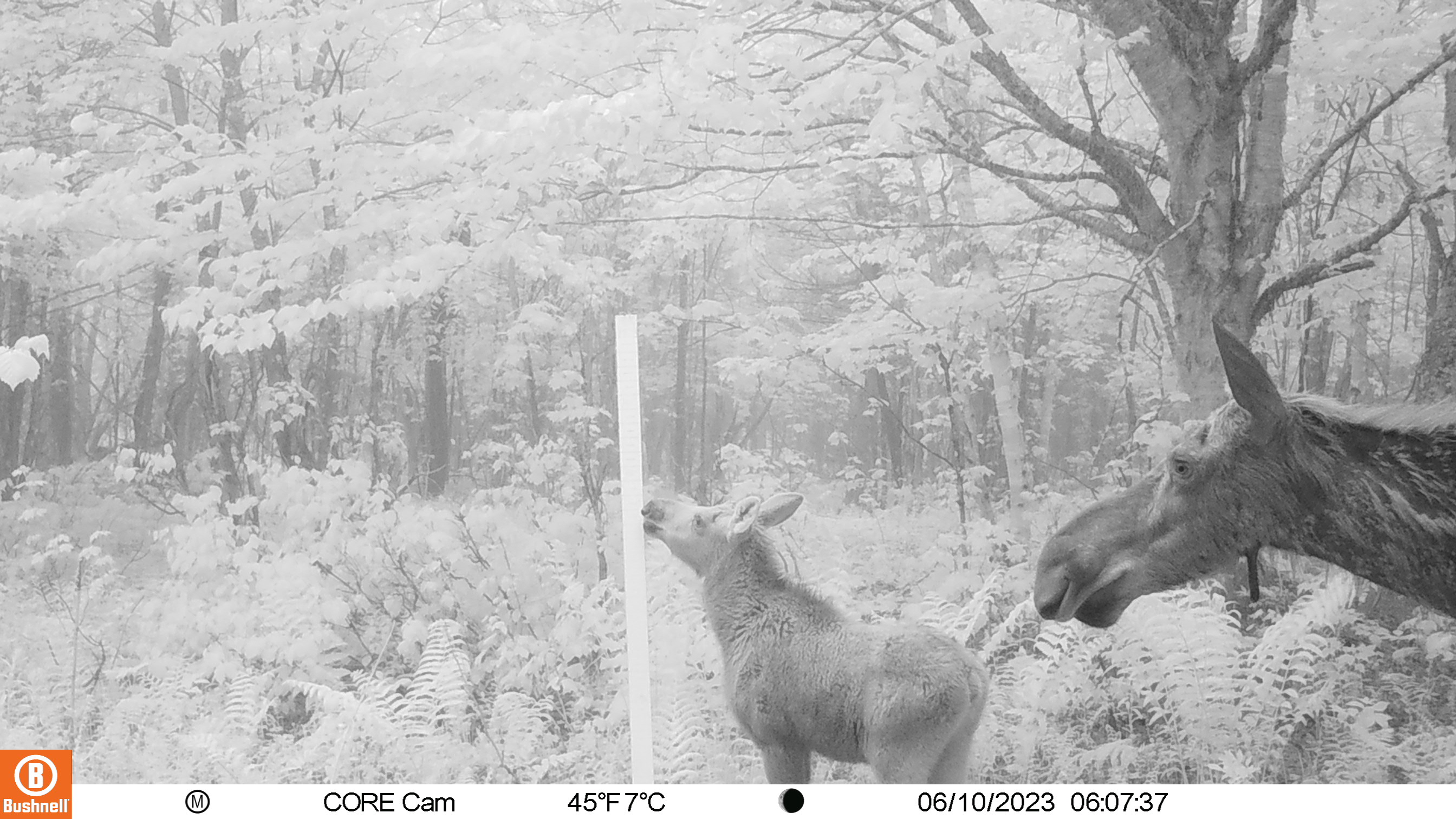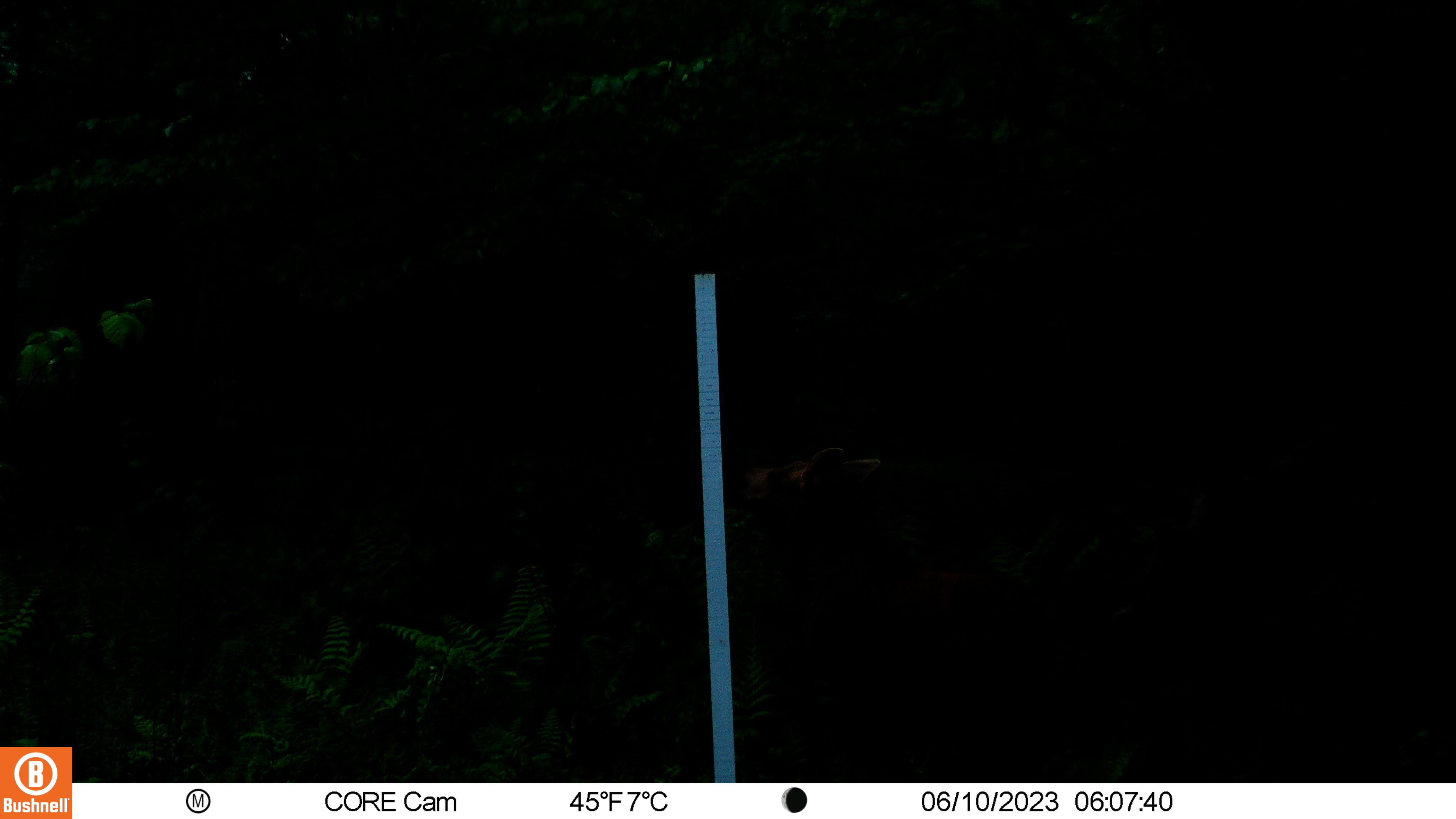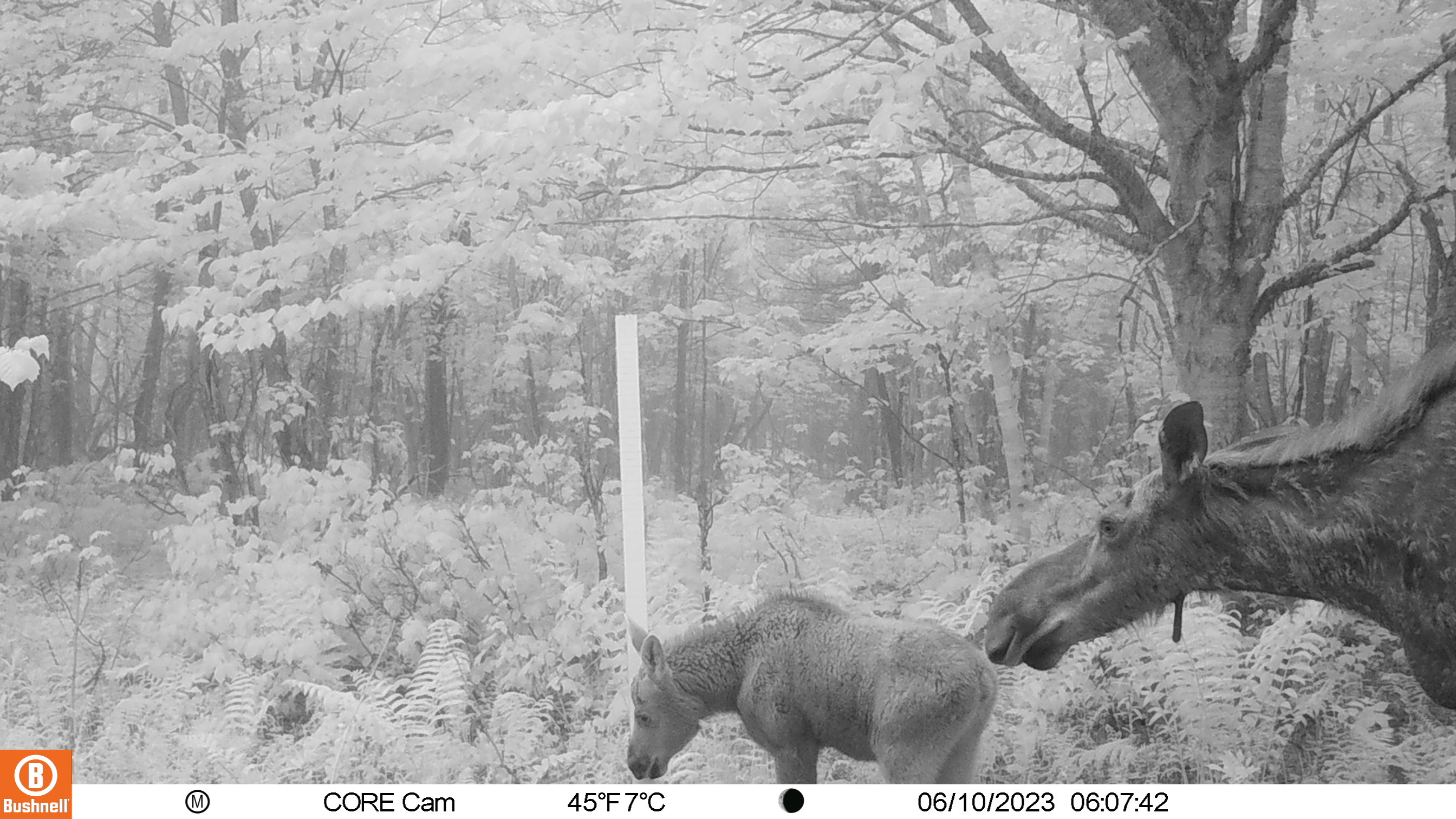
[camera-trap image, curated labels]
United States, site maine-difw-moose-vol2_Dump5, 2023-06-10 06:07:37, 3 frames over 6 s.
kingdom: Animalia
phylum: Chordata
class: Mammalia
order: Artiodactyla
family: Cervidae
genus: Alces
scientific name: Alces alces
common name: moose